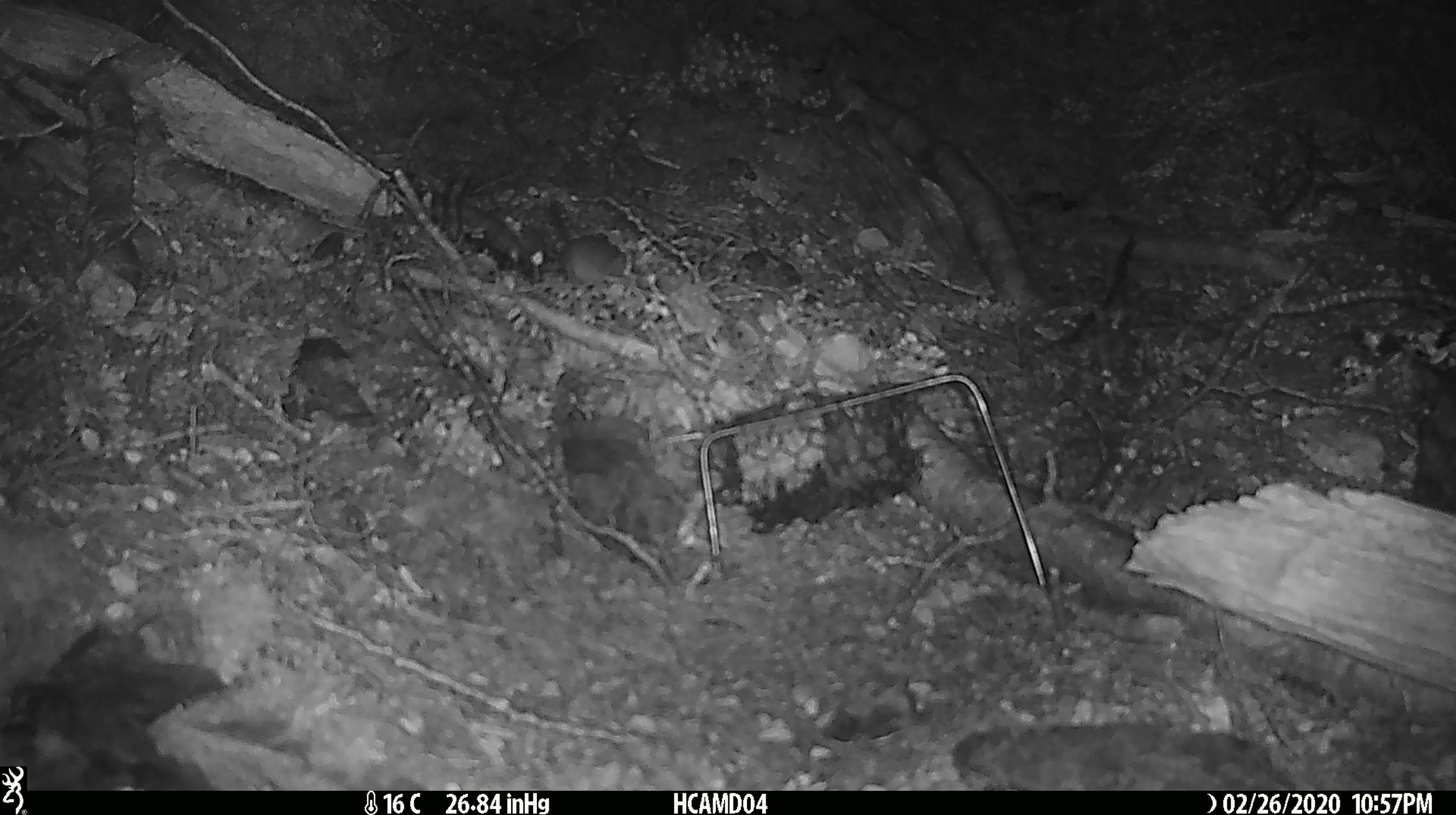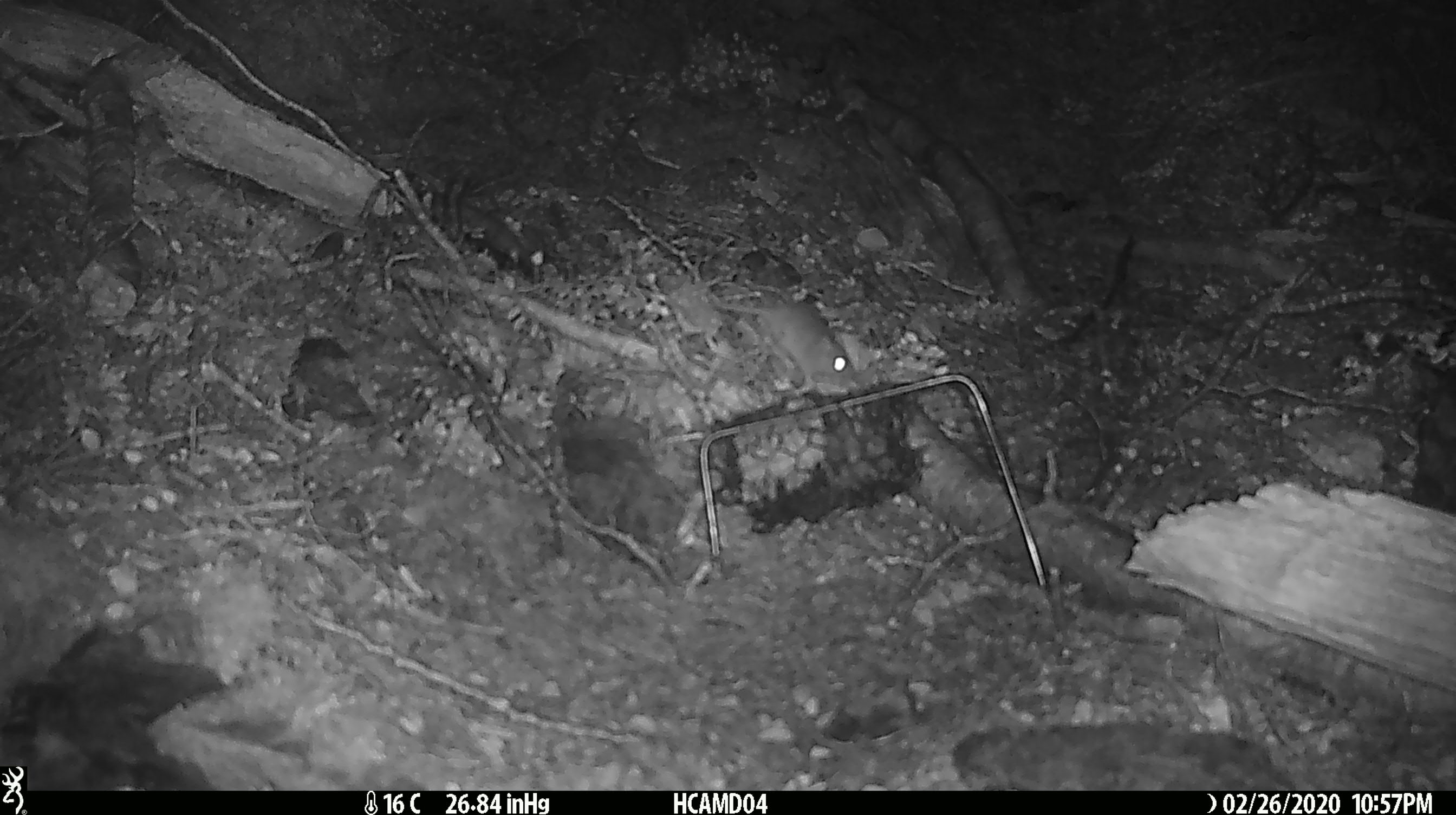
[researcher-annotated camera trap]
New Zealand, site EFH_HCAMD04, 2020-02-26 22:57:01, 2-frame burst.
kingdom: Animalia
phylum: Chordata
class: Mammalia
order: Rodentia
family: Muridae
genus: Mus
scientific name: Mus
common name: mouse